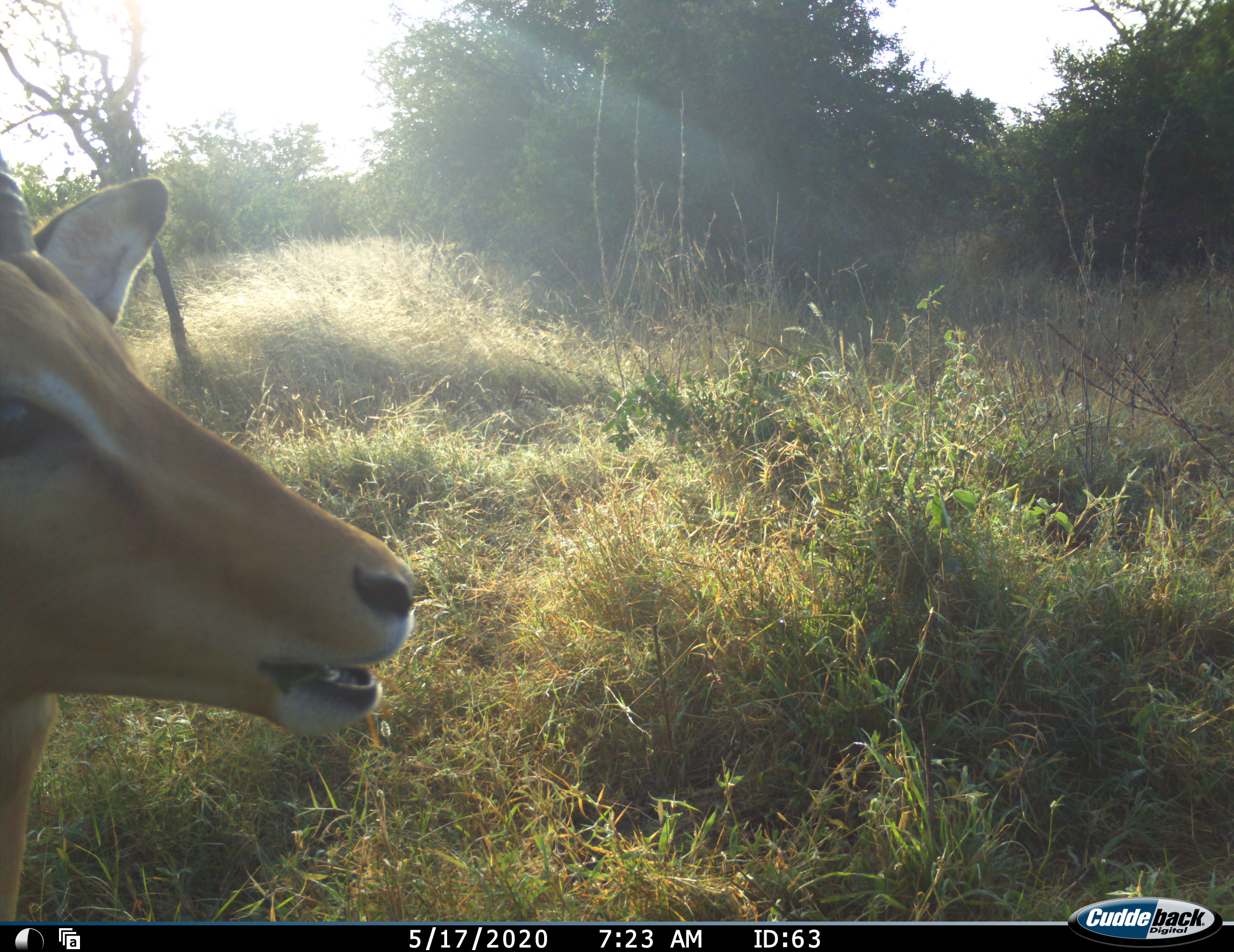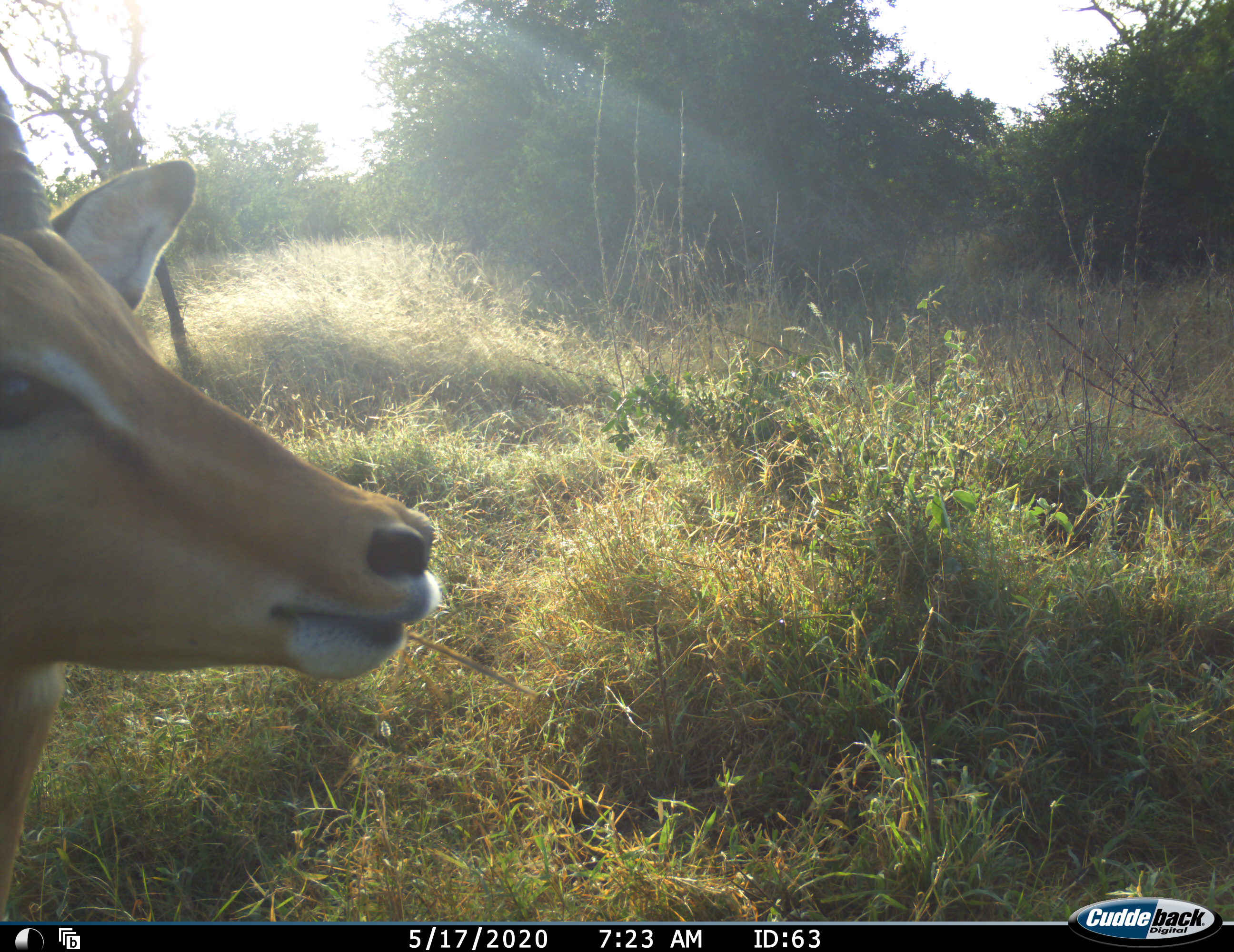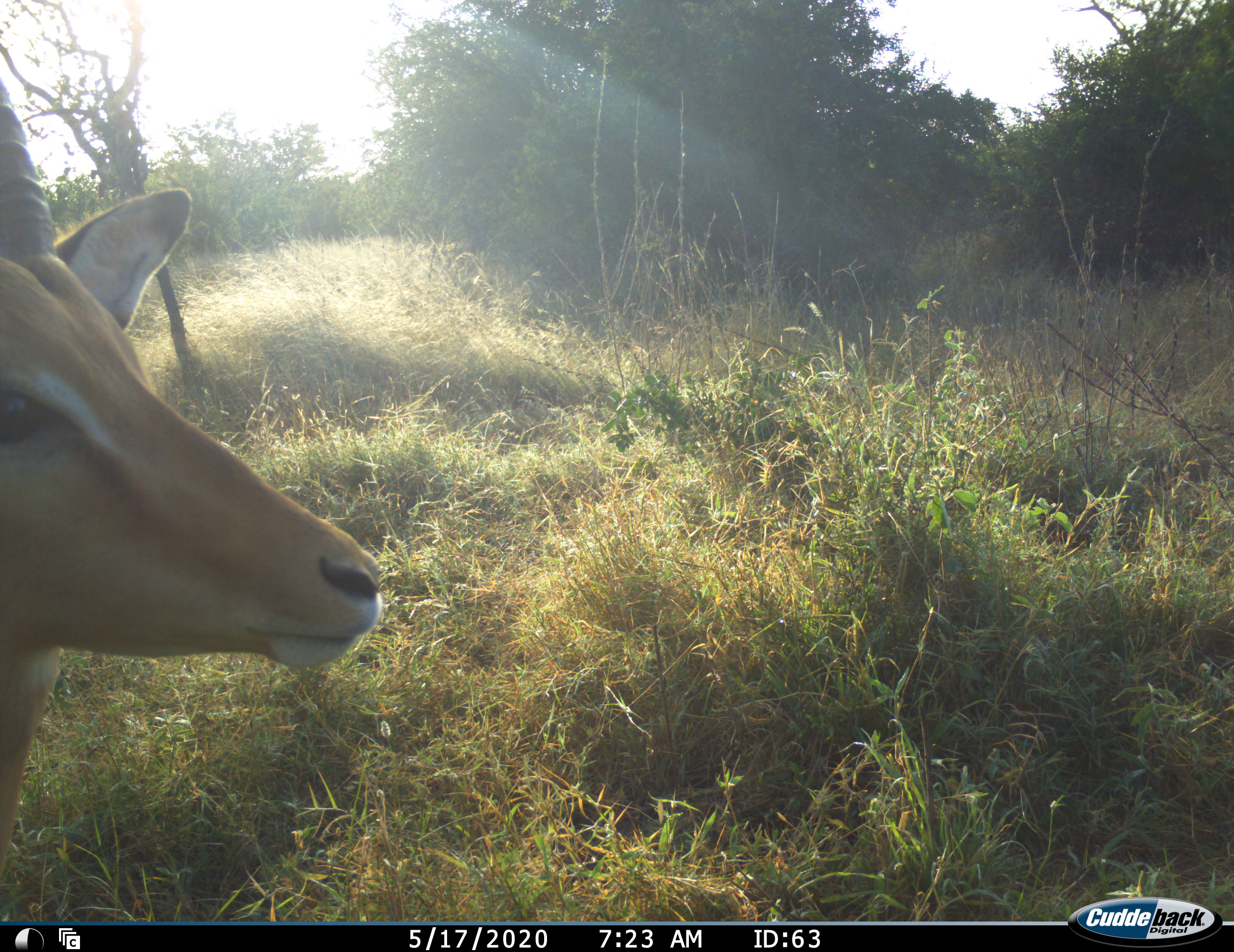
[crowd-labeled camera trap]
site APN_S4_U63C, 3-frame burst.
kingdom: Animalia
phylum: Chordata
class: Mammalia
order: Artiodactyla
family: Bovidae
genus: Aepyceros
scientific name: Aepyceros melampus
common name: impala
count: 1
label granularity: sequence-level